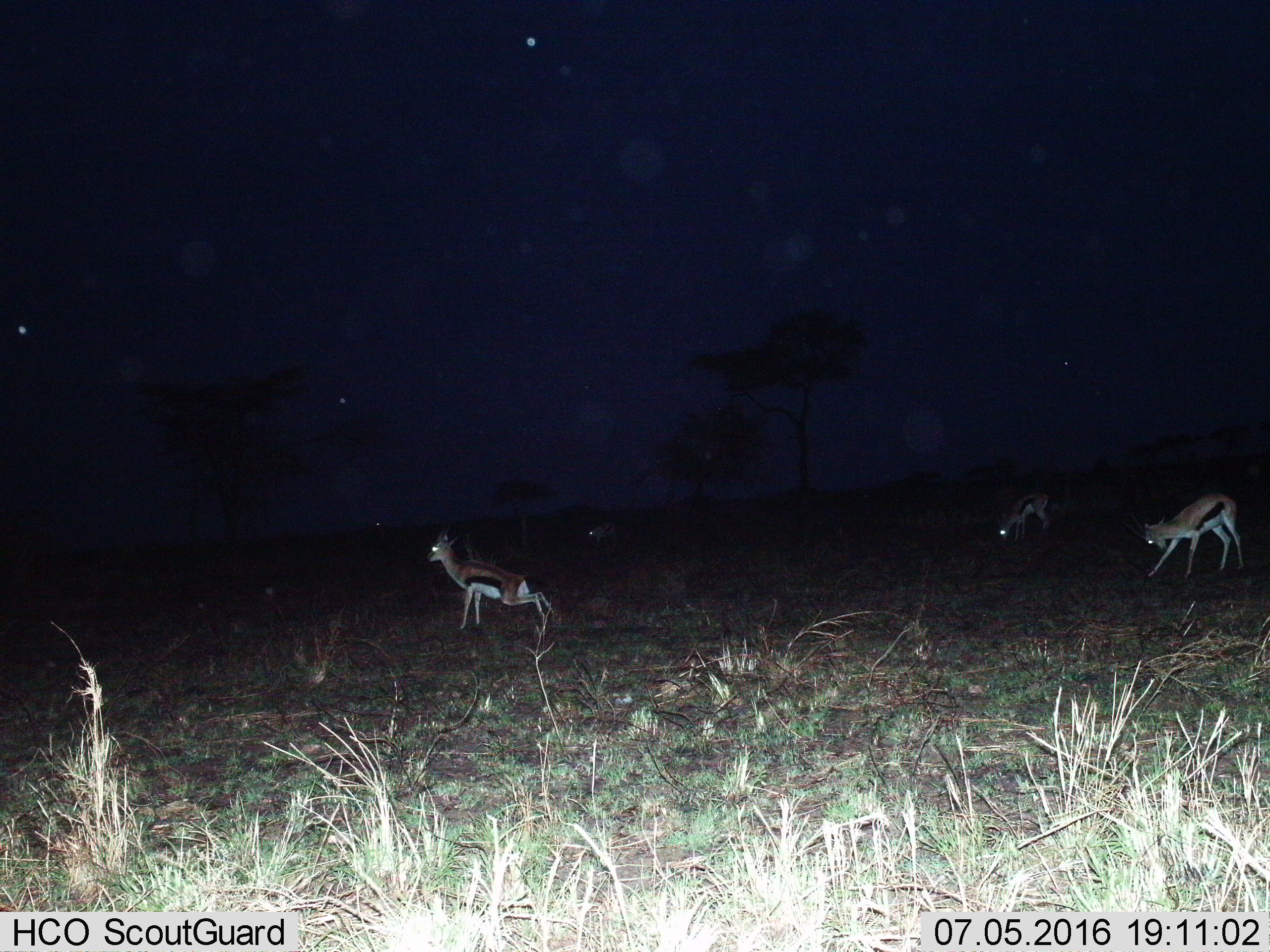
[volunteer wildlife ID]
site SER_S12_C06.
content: unidentified animal